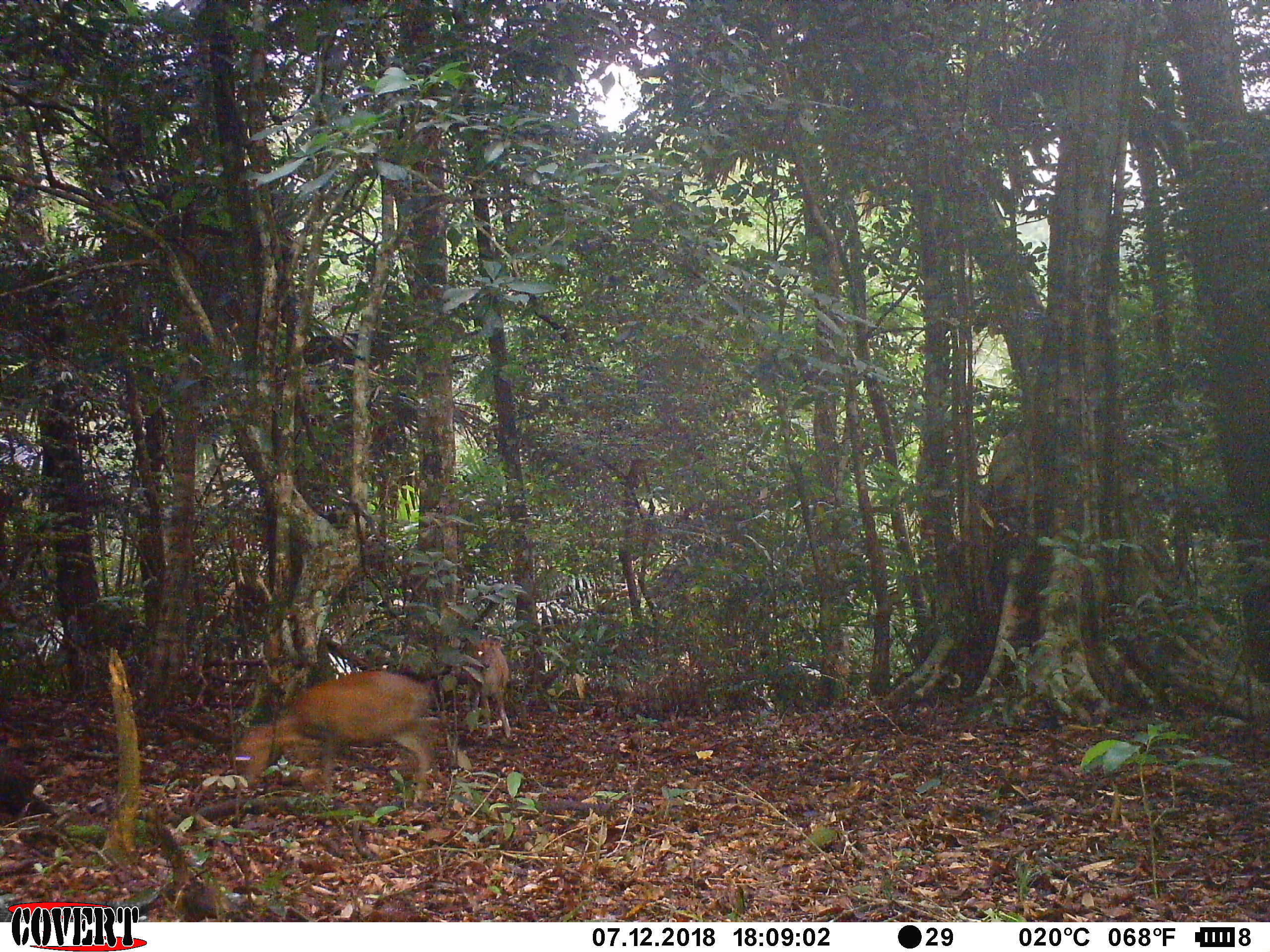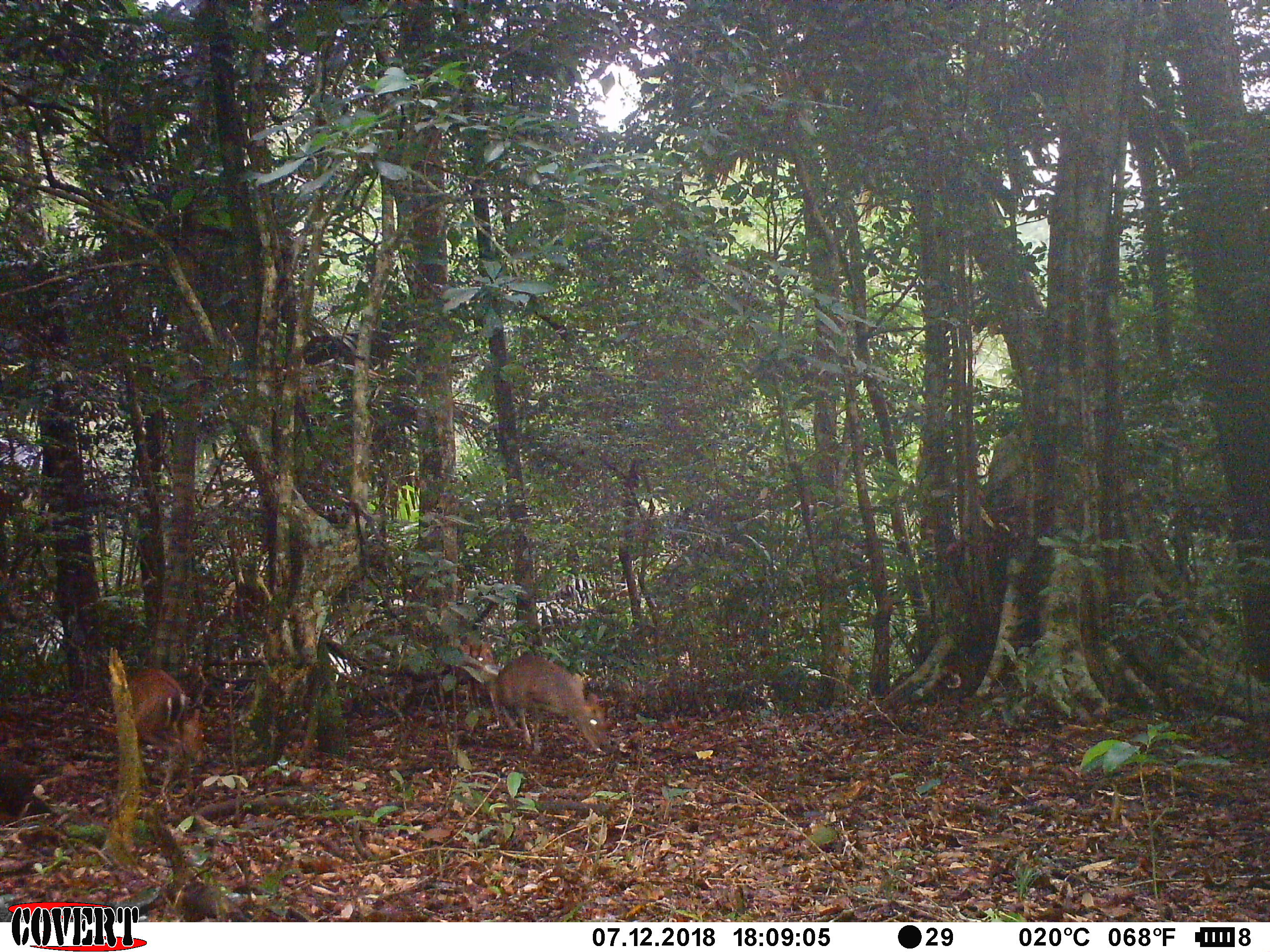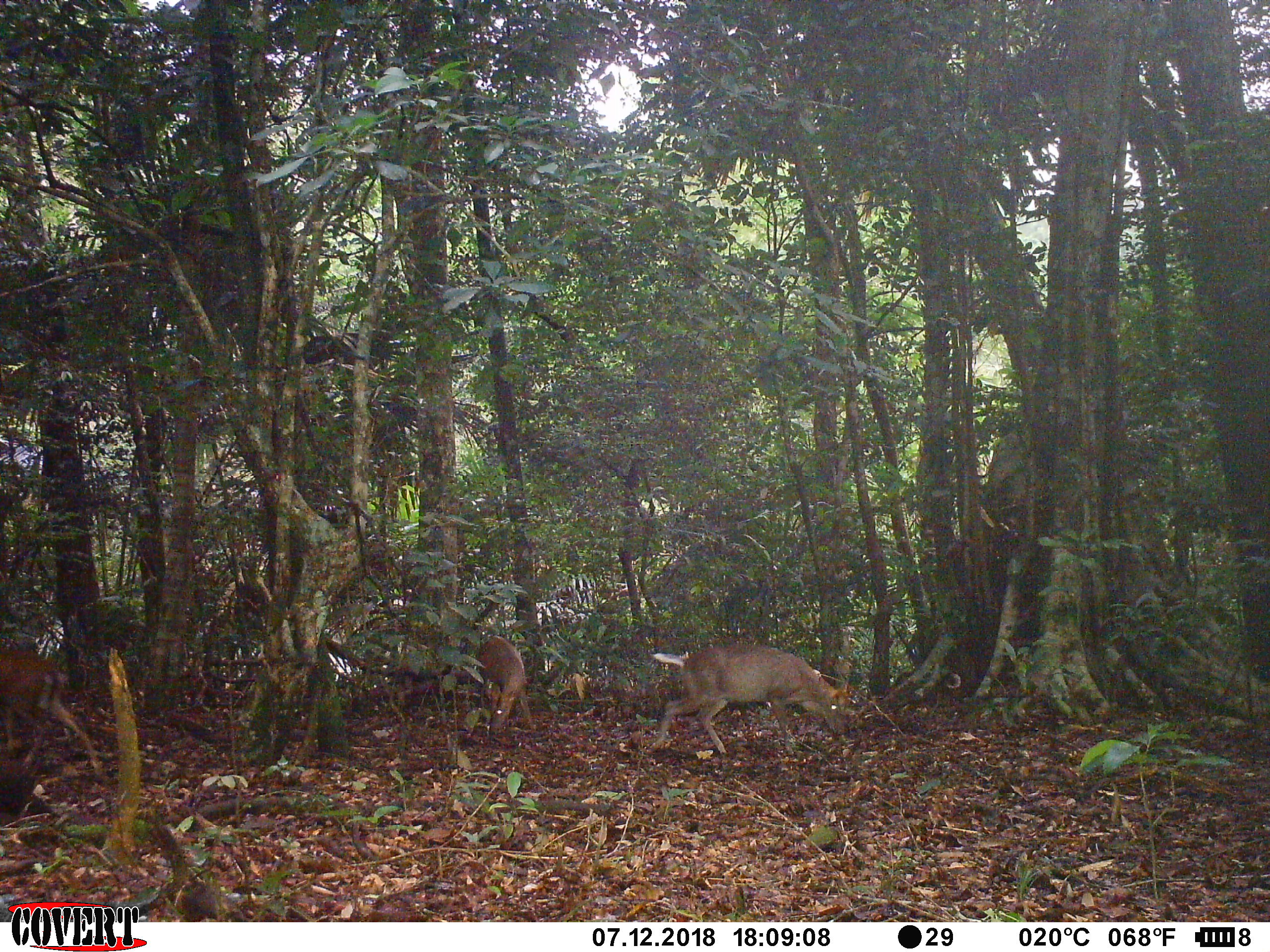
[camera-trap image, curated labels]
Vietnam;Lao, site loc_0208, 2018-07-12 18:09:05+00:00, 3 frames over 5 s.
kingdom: Animalia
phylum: Chordata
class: Mammalia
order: Artiodactyla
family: Cervidae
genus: Muntiacus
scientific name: Muntiacus rooseveltorum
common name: roosevelt's muntjac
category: roosevelts muntjac group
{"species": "roosevelts muntjac group (roosevelt's muntjac) (Muntiacus rooseveltorum)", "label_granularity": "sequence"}